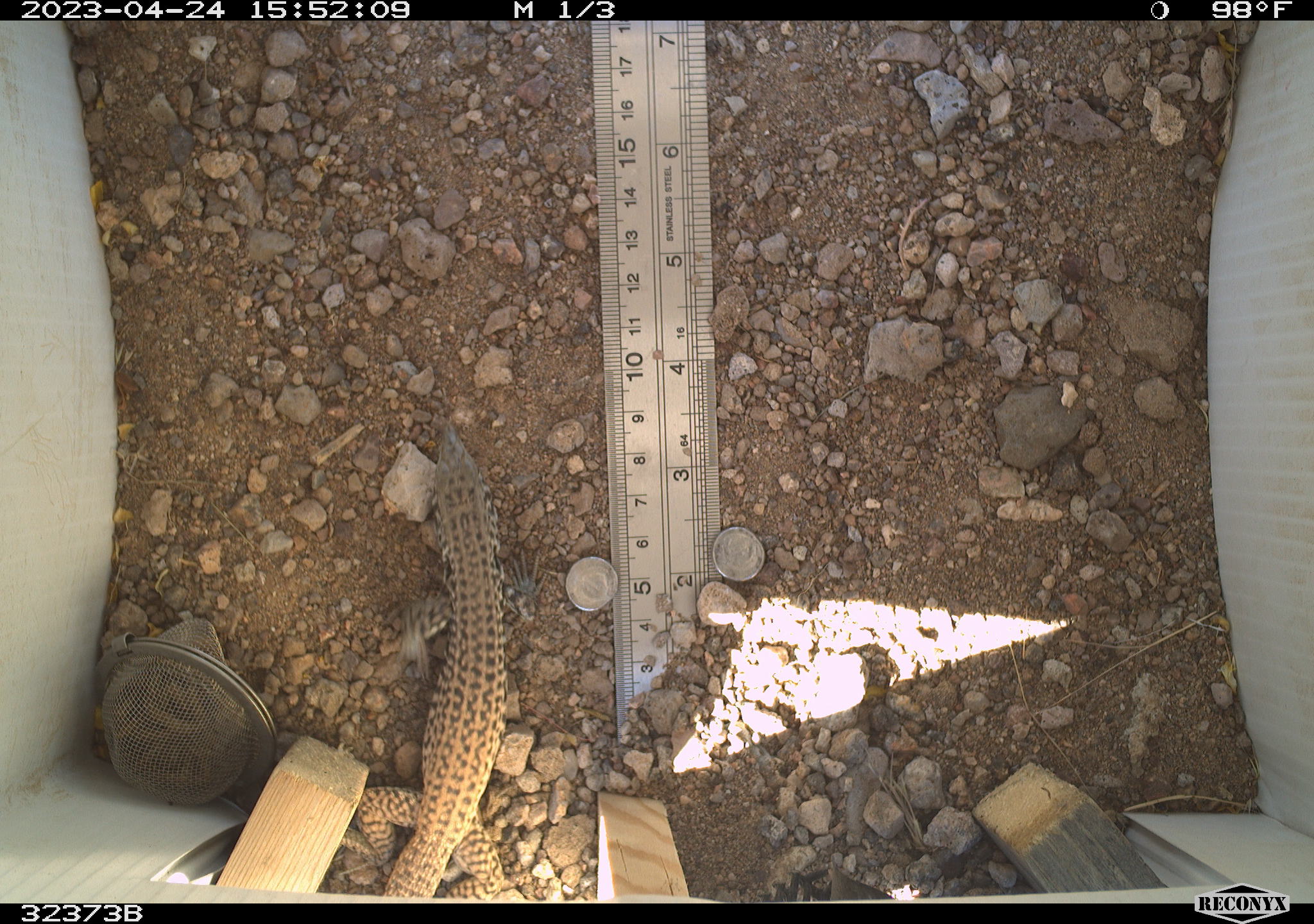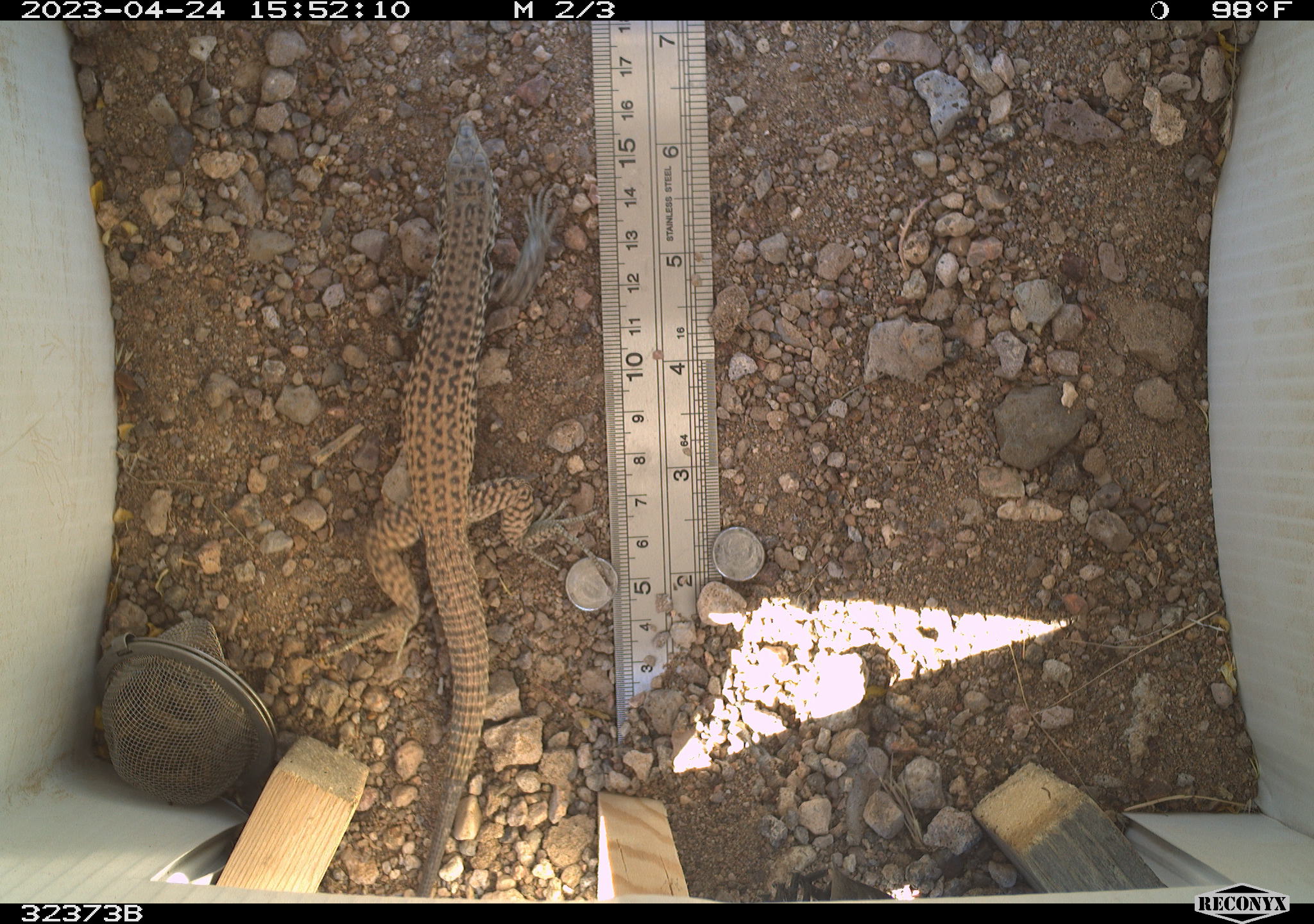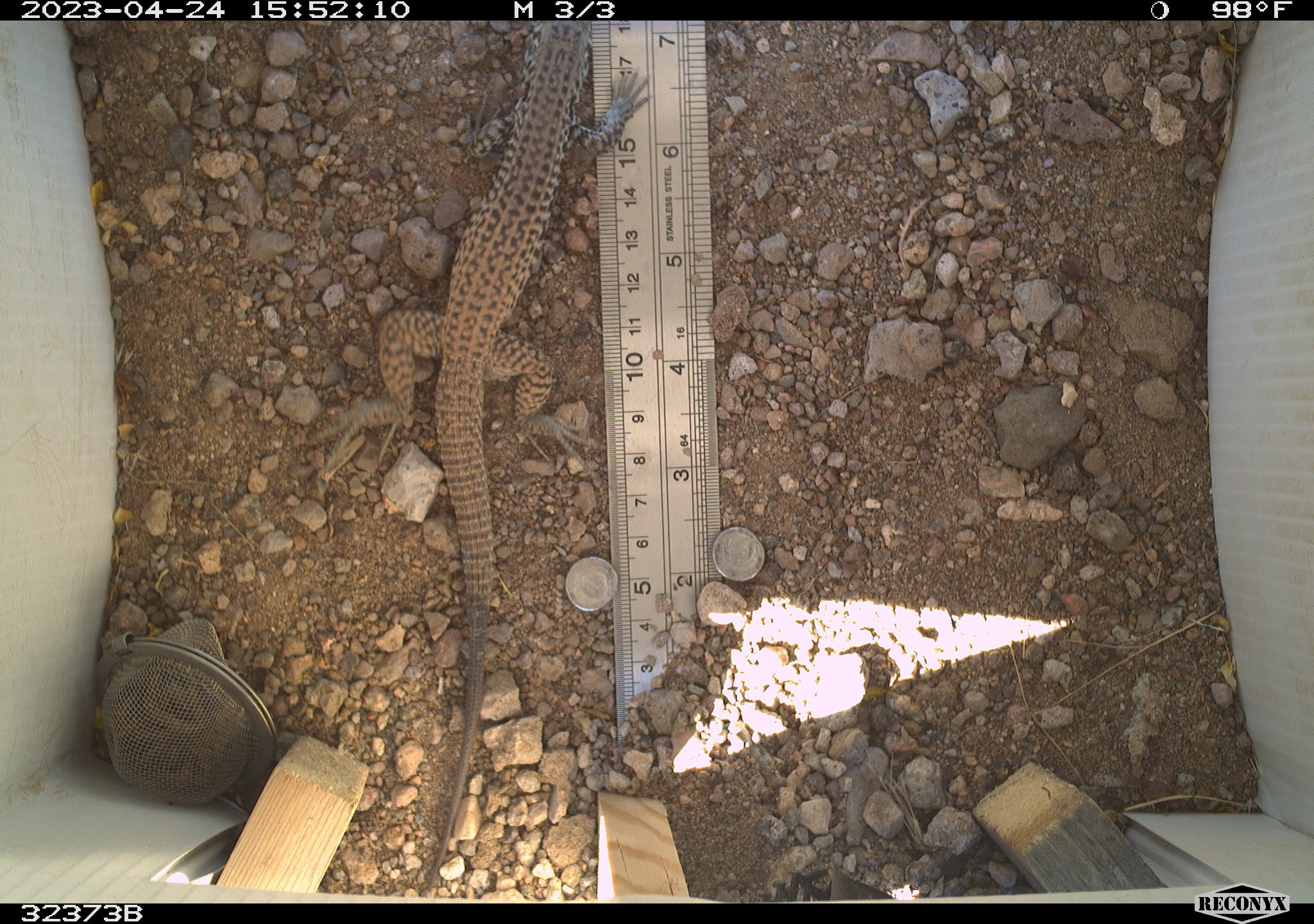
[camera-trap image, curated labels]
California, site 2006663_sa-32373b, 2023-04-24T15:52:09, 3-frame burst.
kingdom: Animalia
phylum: Chordata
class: Reptilia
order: Squamata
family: Teiidae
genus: Aspidoscelis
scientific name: Aspidoscelis tigris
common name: western whiptail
Western whiptail (Aspidoscelis tigris).